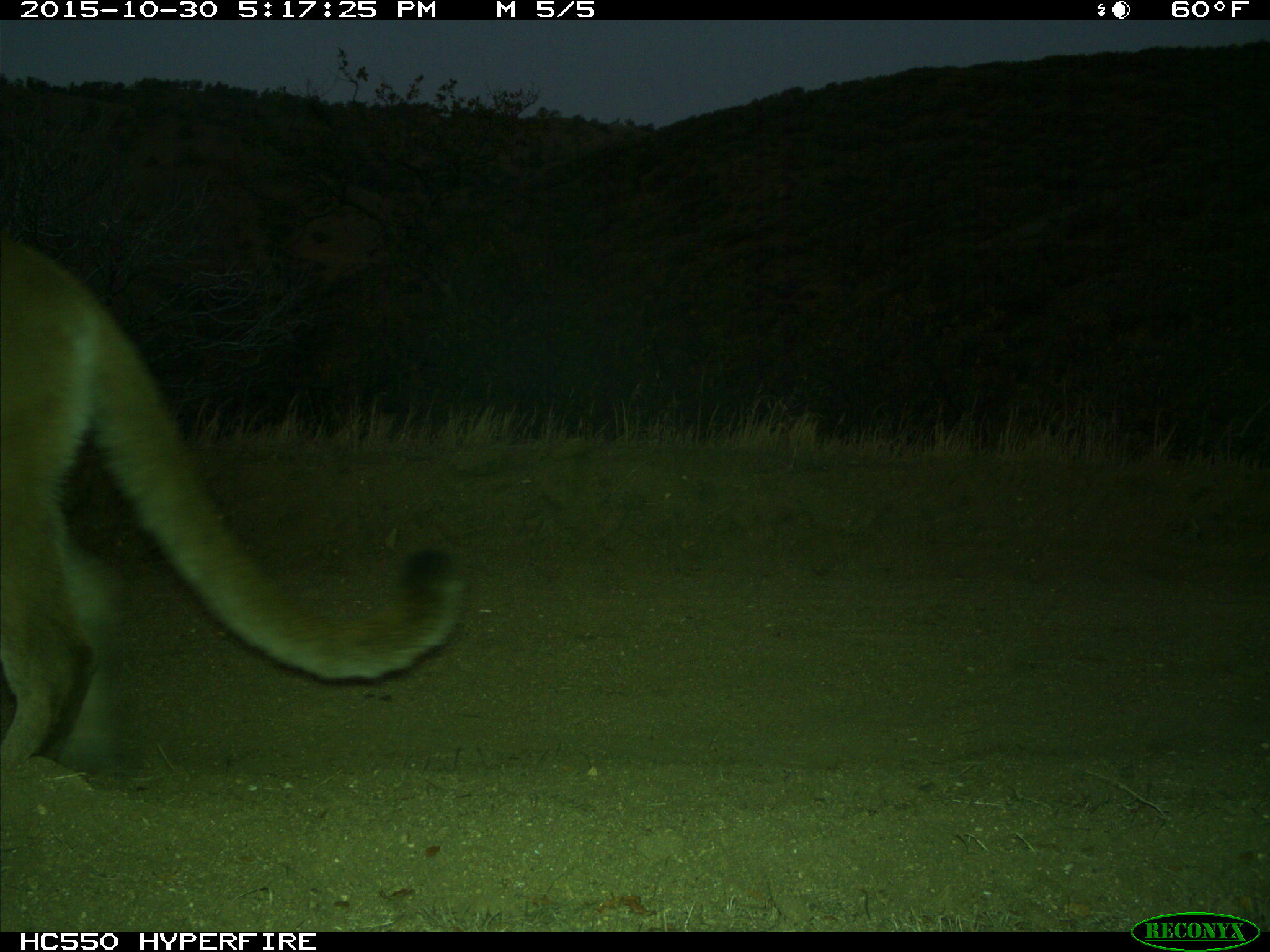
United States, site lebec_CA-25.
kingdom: Animalia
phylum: Chordata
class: Mammalia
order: Carnivora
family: Felidae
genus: Puma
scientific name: Puma concolor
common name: mountain lion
Puma concolor (mountain lion).